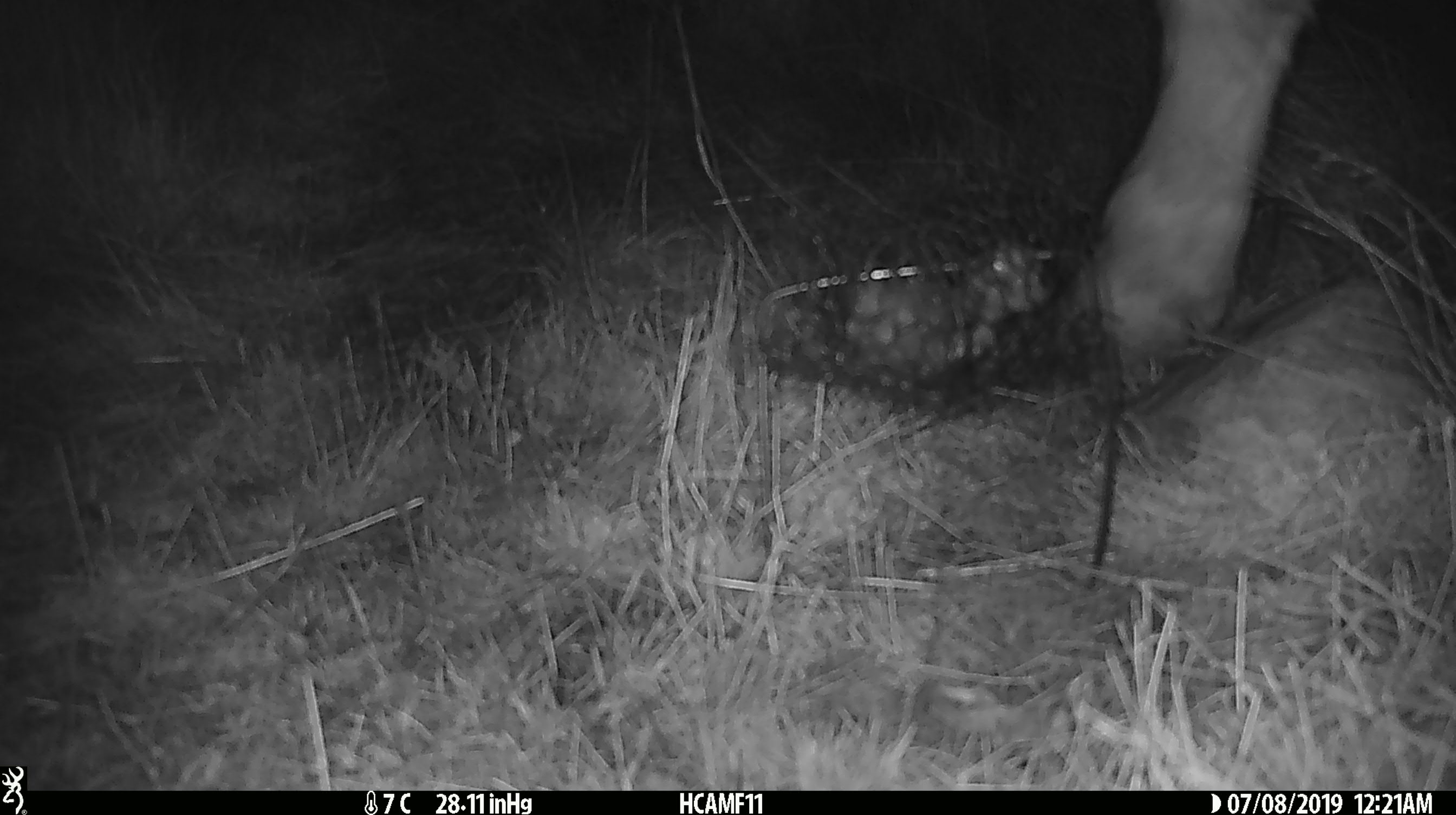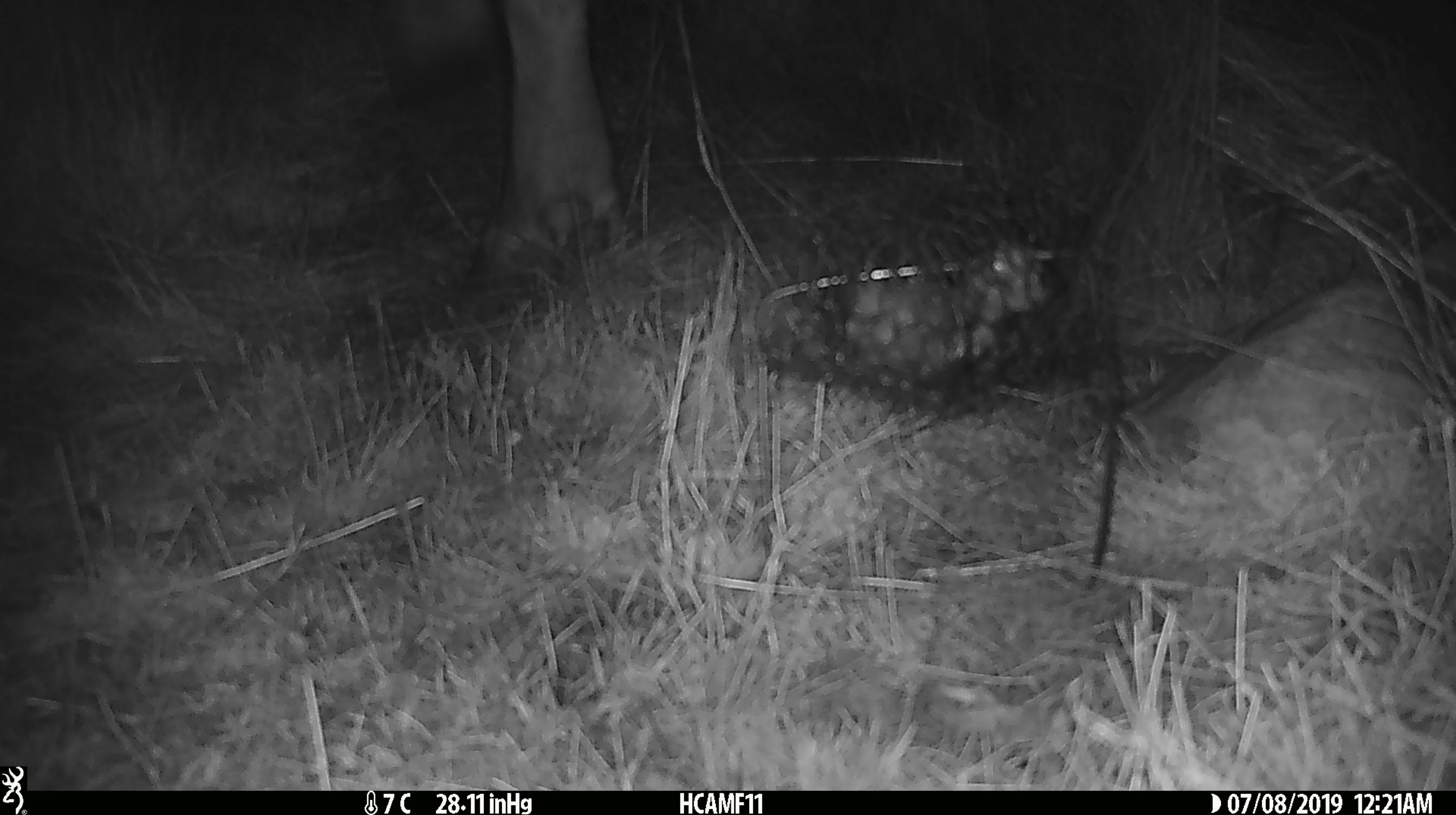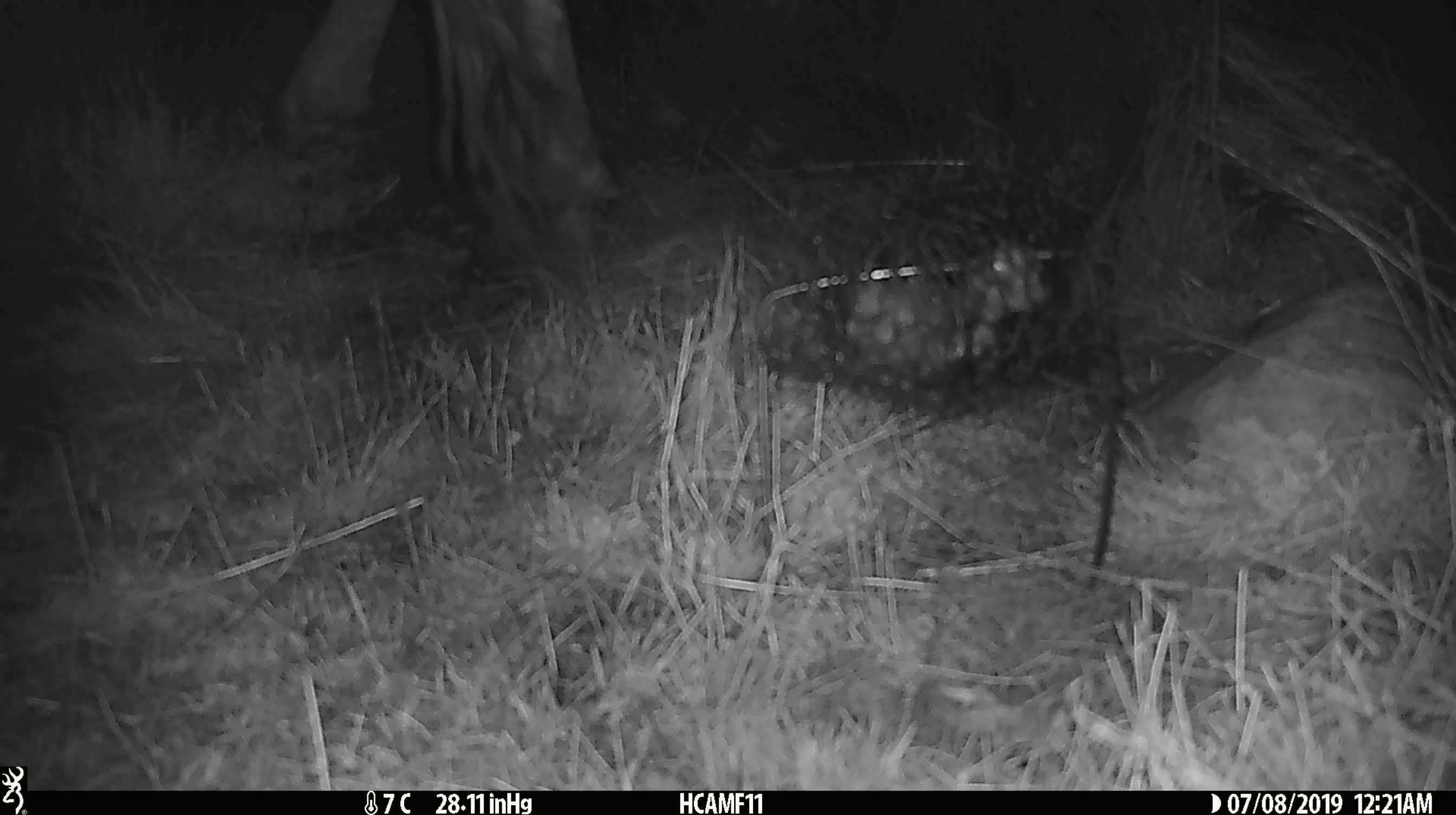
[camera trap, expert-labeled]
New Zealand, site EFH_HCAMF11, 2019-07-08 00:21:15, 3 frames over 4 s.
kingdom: Animalia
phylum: Chordata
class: Mammalia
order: Artiodactyla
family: Bovidae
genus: Bos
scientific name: Bos taurus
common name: domestic cow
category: cow